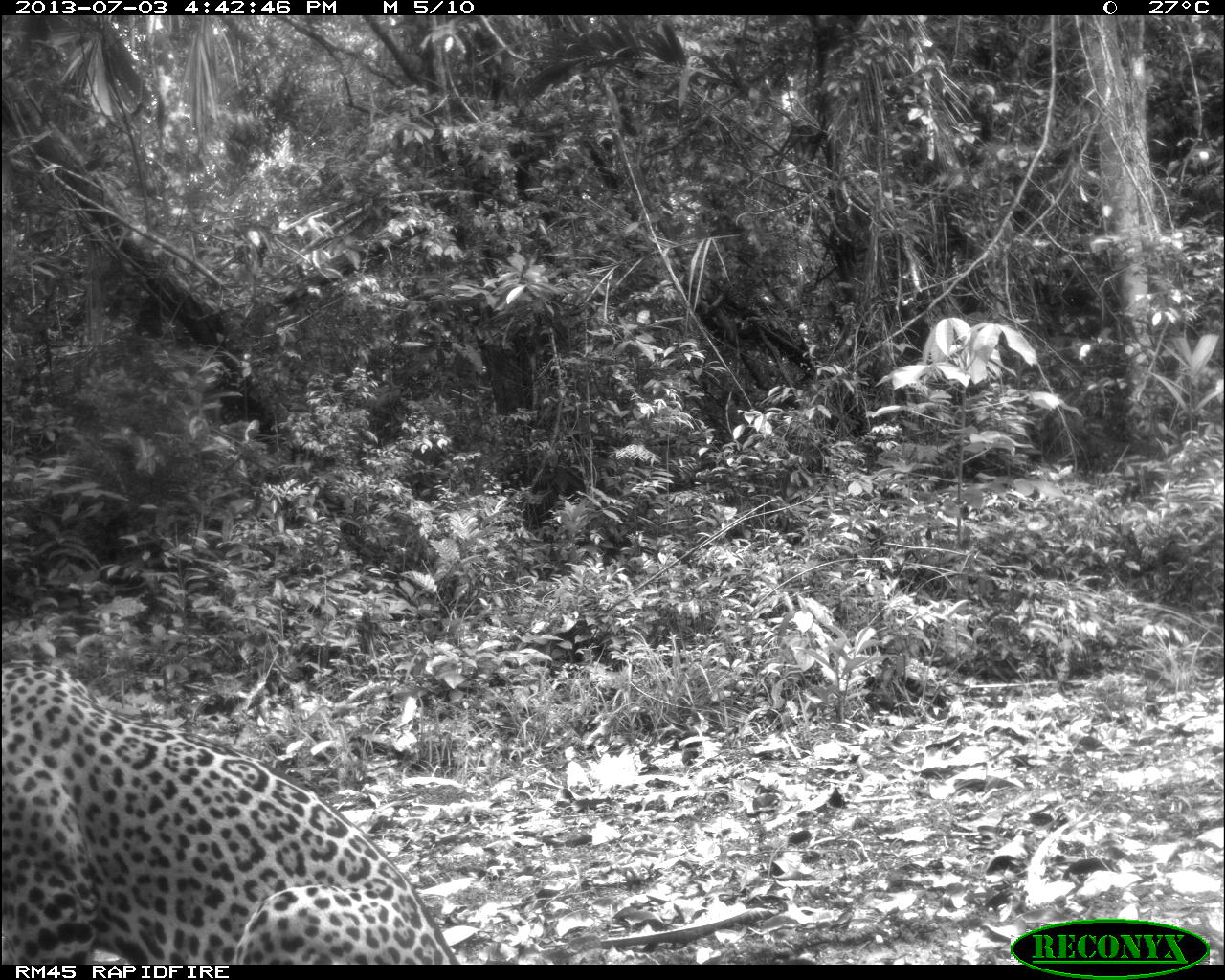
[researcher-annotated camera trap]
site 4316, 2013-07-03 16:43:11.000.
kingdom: Animalia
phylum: Chordata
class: Mammalia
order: Carnivora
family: Felidae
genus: Panthera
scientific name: Panthera onca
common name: jaguar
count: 1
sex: male